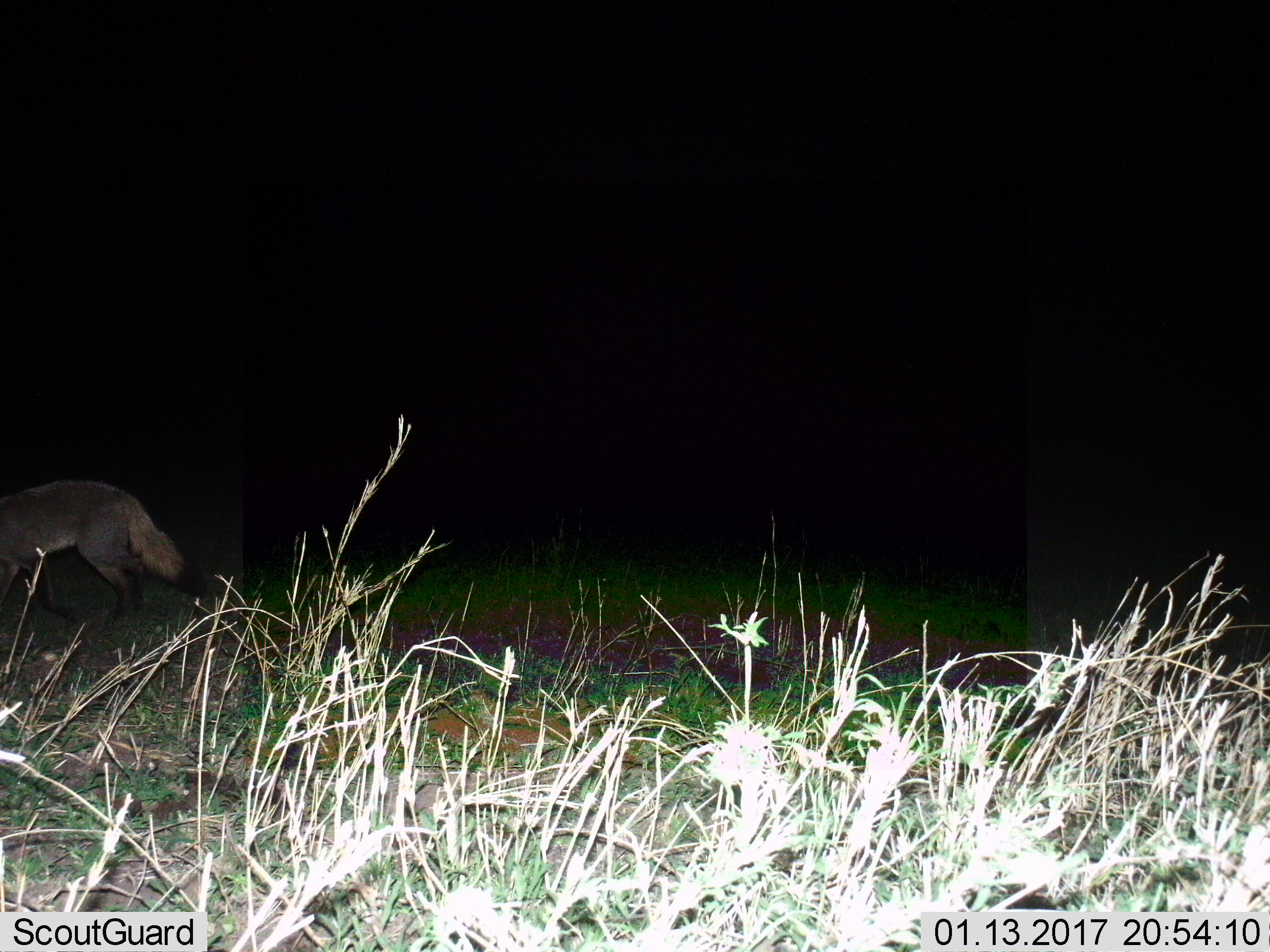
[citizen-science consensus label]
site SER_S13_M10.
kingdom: Animalia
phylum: Chordata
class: Mammalia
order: Carnivora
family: Canidae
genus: Otocyon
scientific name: Otocyon megalotis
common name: bat-eared fox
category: foxbateared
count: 1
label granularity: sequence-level